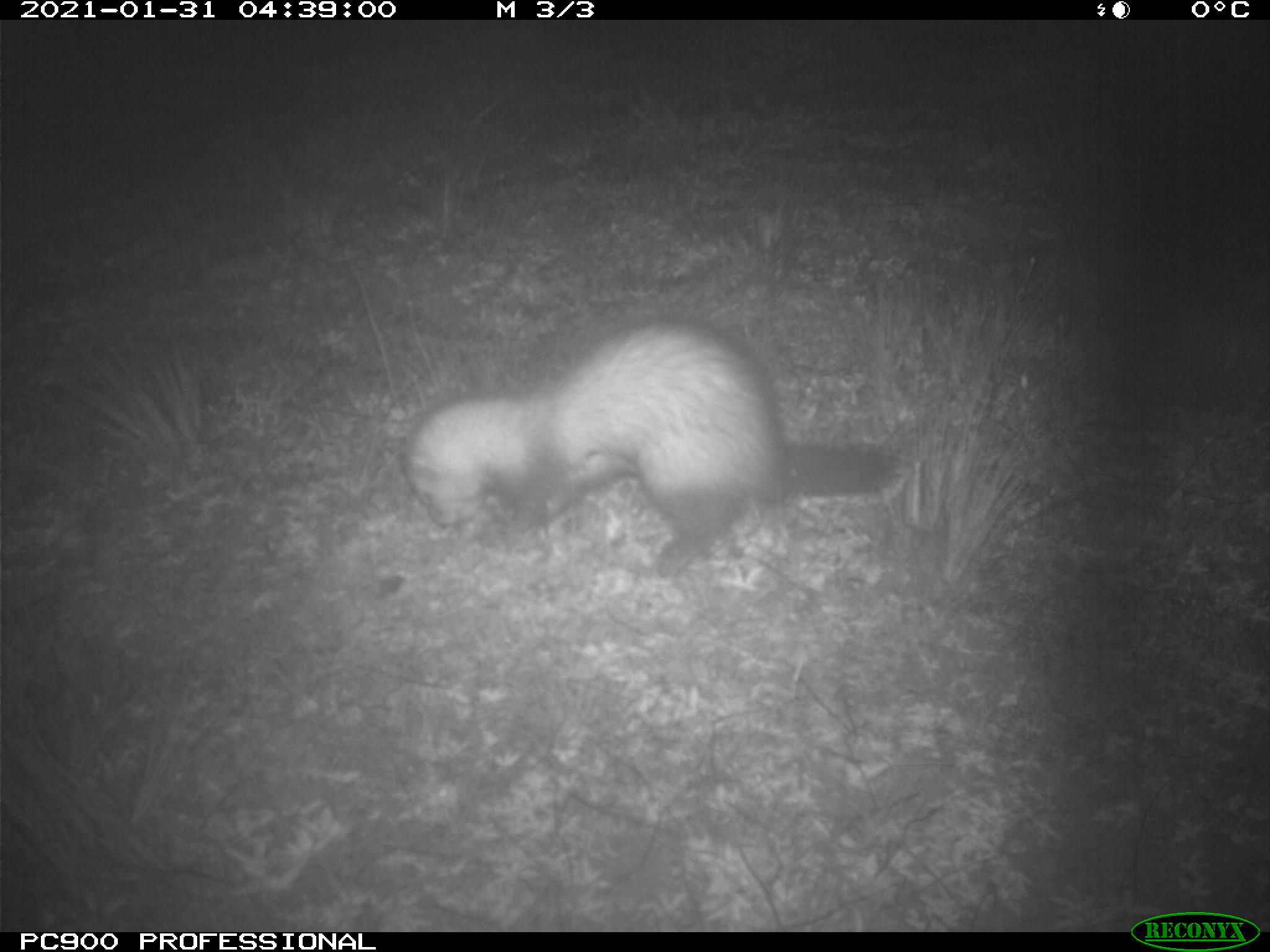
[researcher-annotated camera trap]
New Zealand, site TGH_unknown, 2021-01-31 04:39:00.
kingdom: Animalia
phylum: Chordata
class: Mammalia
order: Carnivora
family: Mustelidae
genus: Mustela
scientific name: Mustela furo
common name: ferret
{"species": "ferret (Mustela furo)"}